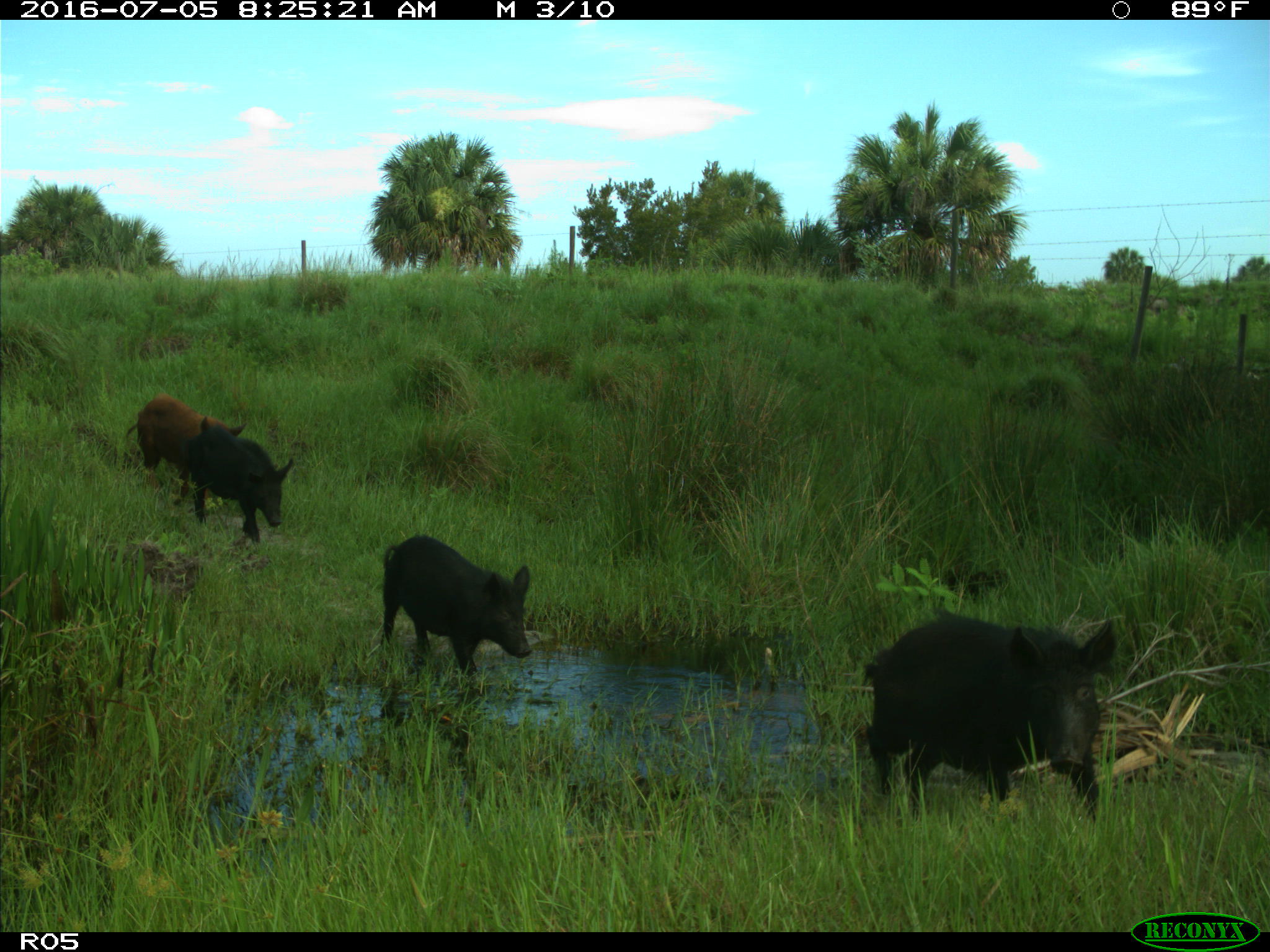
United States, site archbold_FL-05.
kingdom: Animalia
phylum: Chordata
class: Mammalia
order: Artiodactyla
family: Suidae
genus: Sus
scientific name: Sus scrofa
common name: wild boar